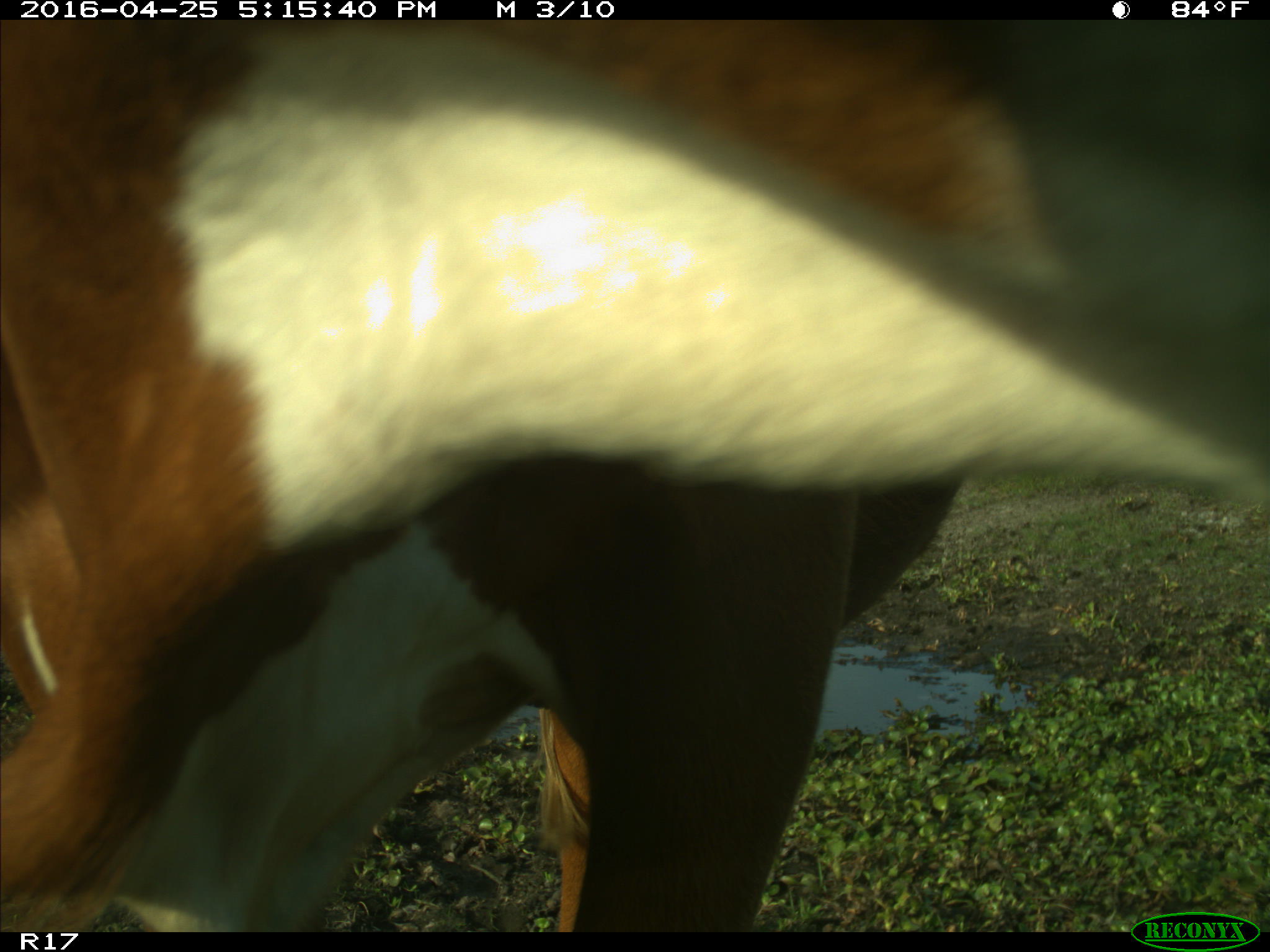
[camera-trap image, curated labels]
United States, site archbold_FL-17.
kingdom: Animalia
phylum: Chordata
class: Mammalia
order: Artiodactyla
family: Bovidae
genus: Bos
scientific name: Bos taurus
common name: domestic cow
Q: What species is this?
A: Bos taurus (domestic cow).